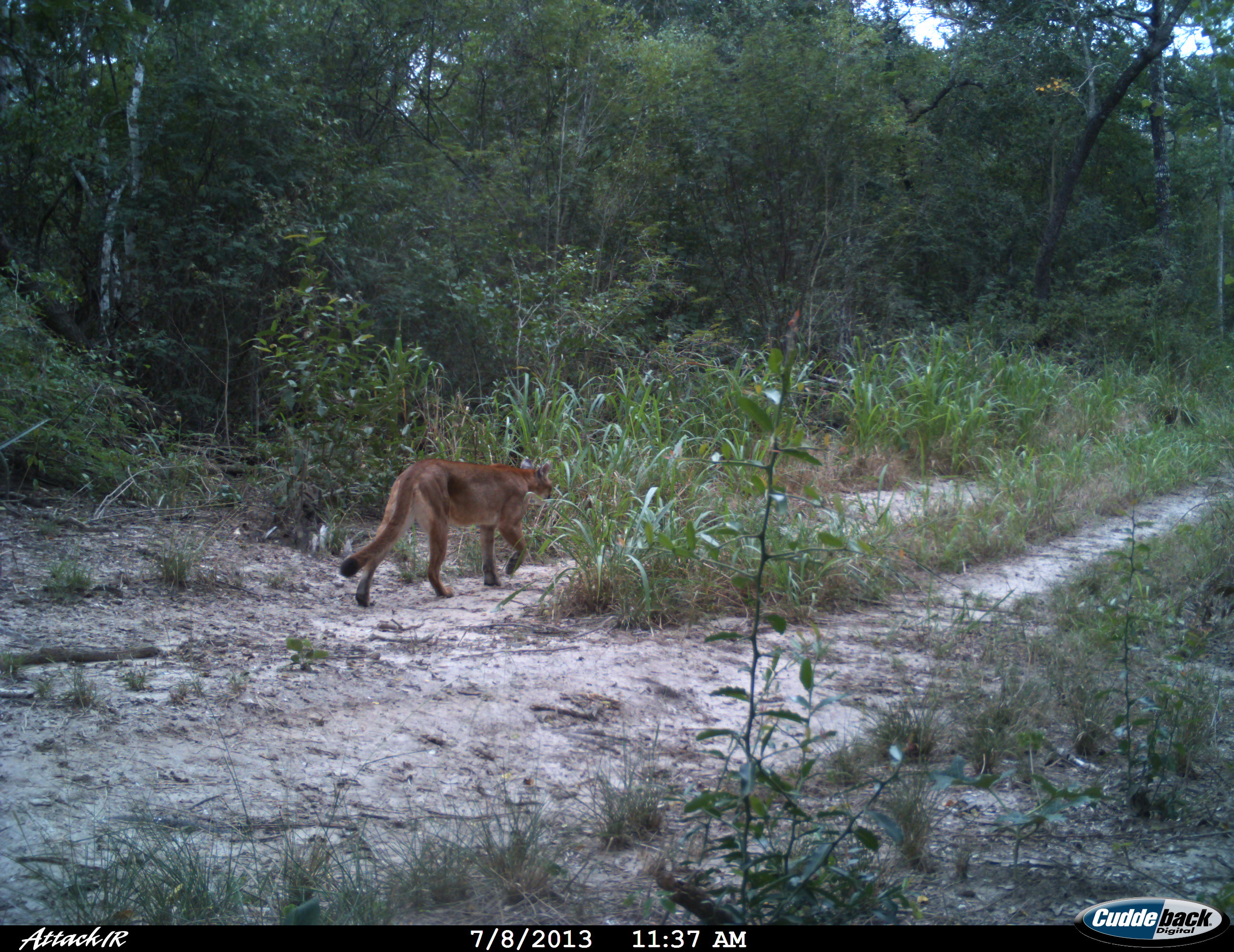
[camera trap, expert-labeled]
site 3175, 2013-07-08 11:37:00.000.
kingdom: Animalia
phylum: Chordata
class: Mammalia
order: Carnivora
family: Felidae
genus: Puma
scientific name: Puma concolor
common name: mountain lion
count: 1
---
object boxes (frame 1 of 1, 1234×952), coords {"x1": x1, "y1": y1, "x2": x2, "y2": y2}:
puma concolor: {"x1": 339, "y1": 456, "x2": 553, "y2": 606}